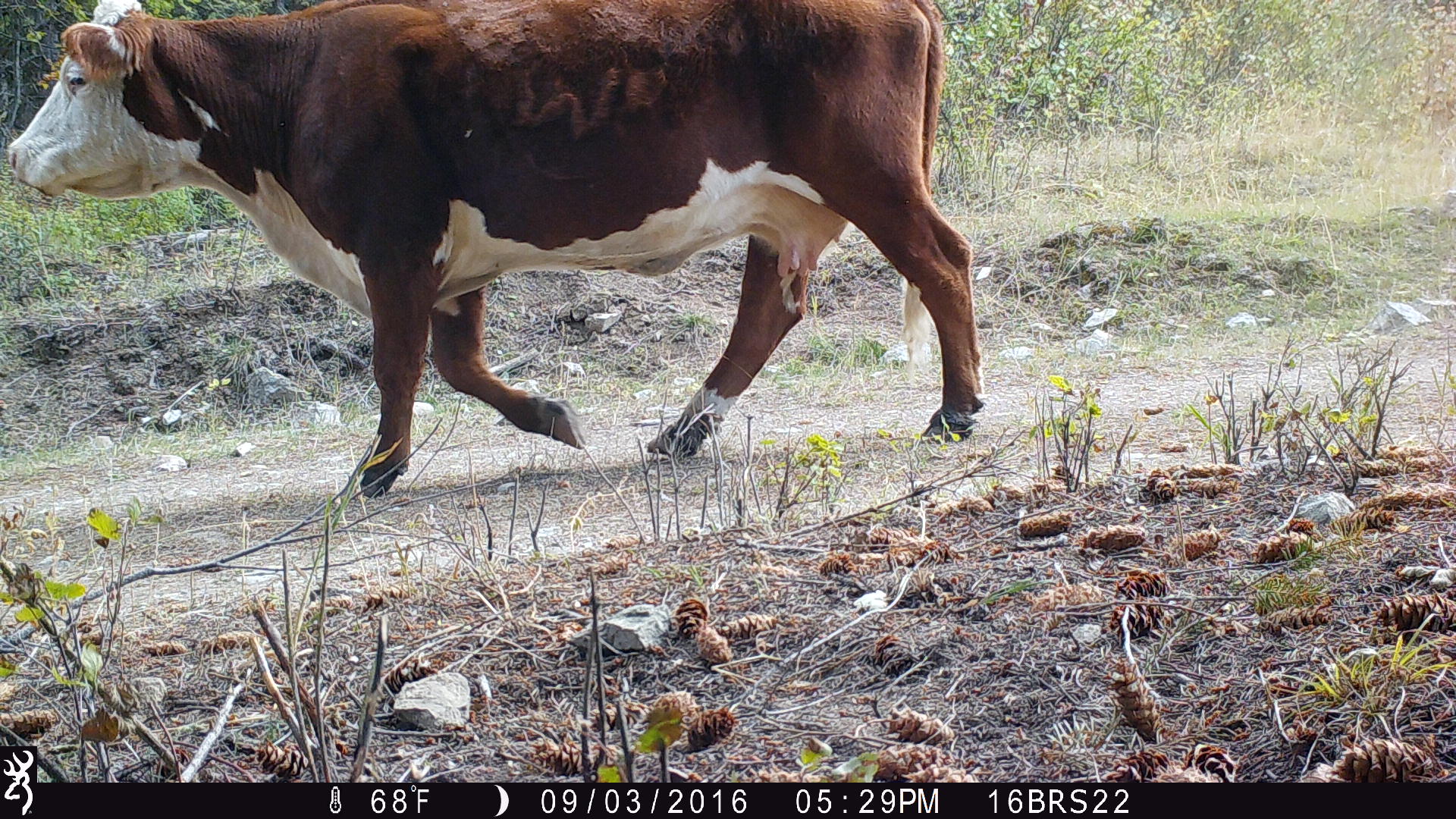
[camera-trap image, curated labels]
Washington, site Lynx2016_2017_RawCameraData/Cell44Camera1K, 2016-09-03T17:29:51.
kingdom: Animalia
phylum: Chordata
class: Mammalia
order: Artiodactyla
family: Bovidae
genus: Bos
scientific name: Bos taurus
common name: domestic cattle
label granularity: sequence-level